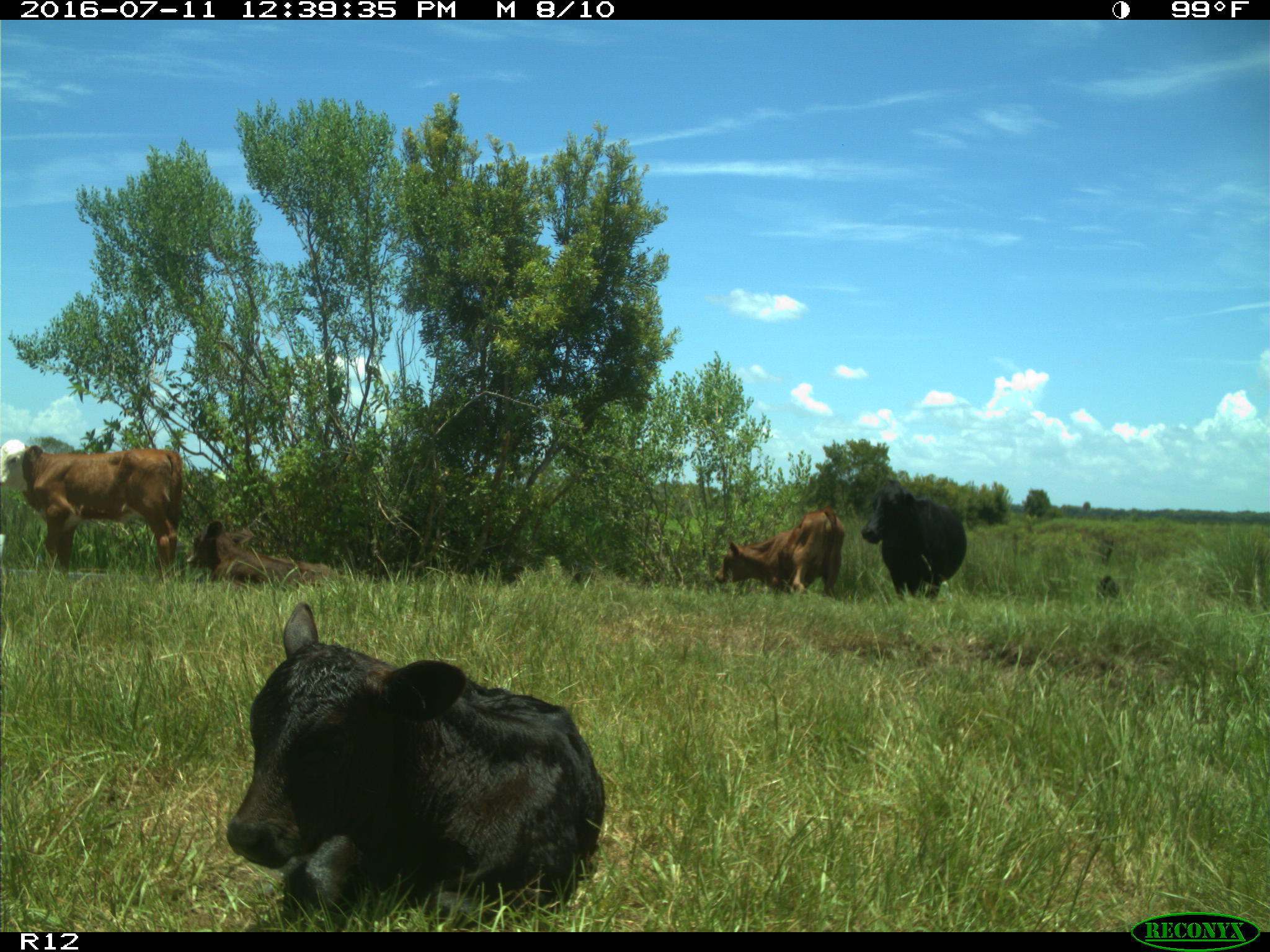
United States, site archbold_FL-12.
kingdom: Animalia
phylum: Chordata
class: Mammalia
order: Artiodactyla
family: Bovidae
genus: Bos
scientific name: Bos taurus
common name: domestic cow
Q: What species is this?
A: Bos taurus (domestic cow).